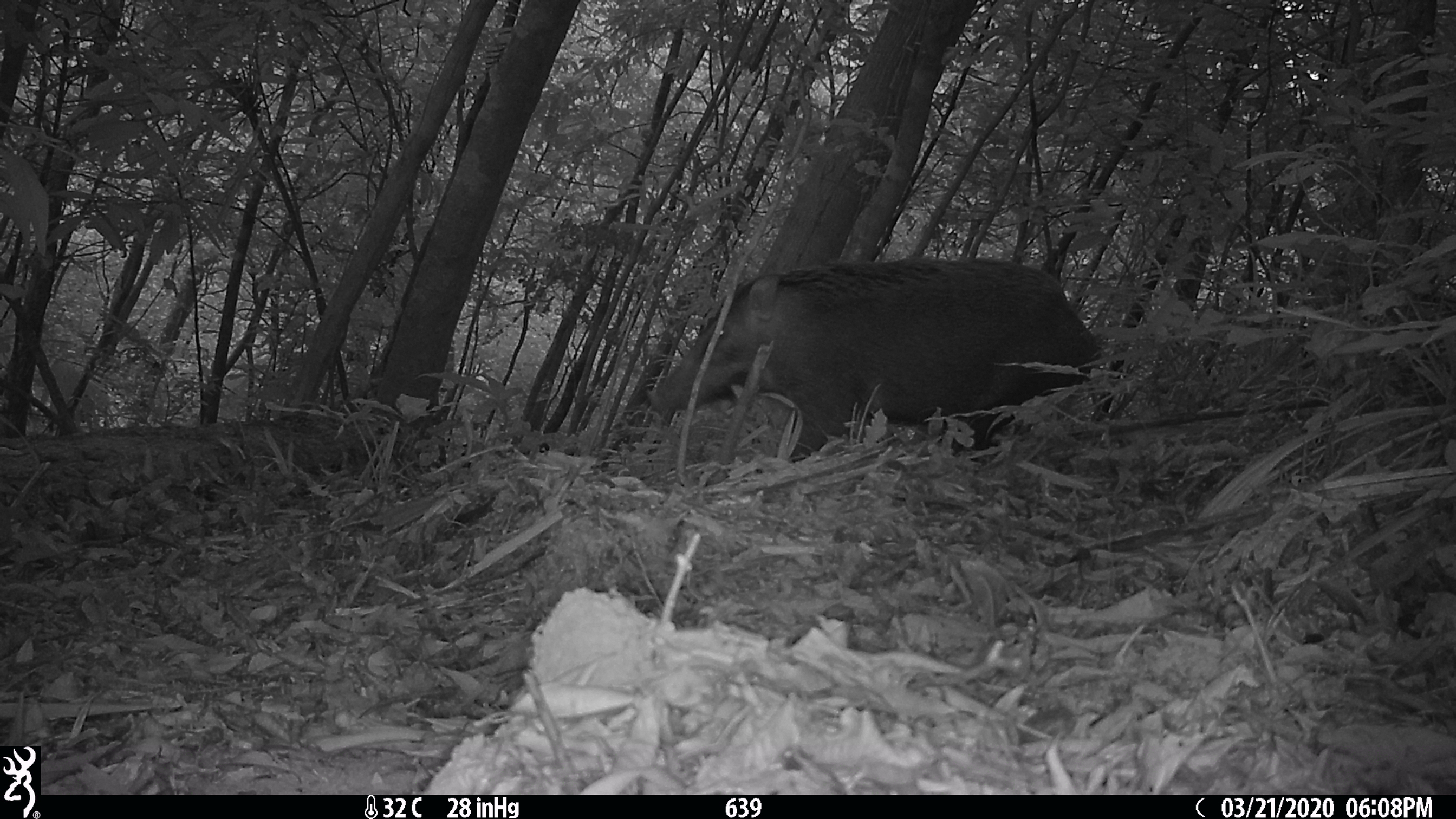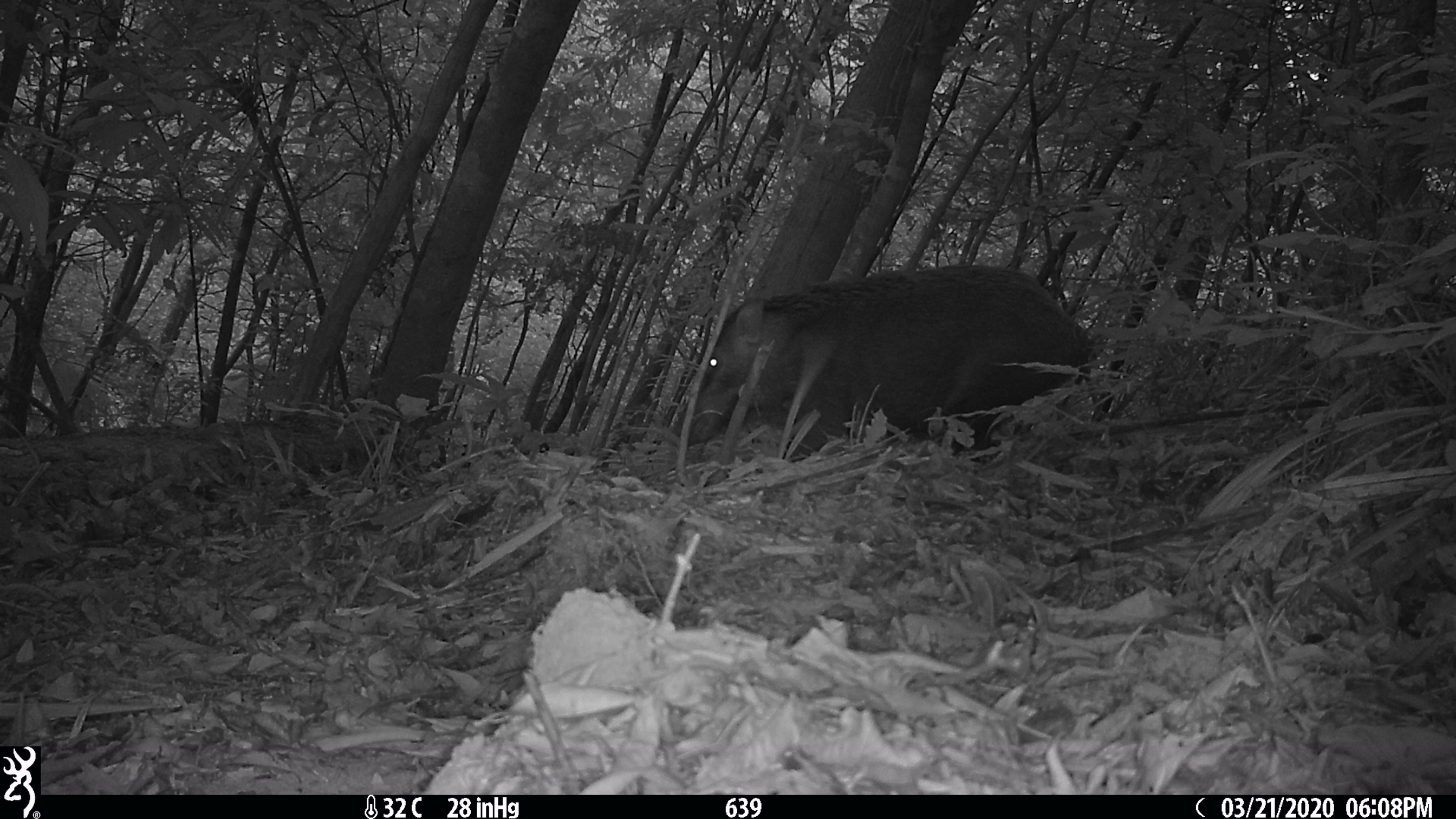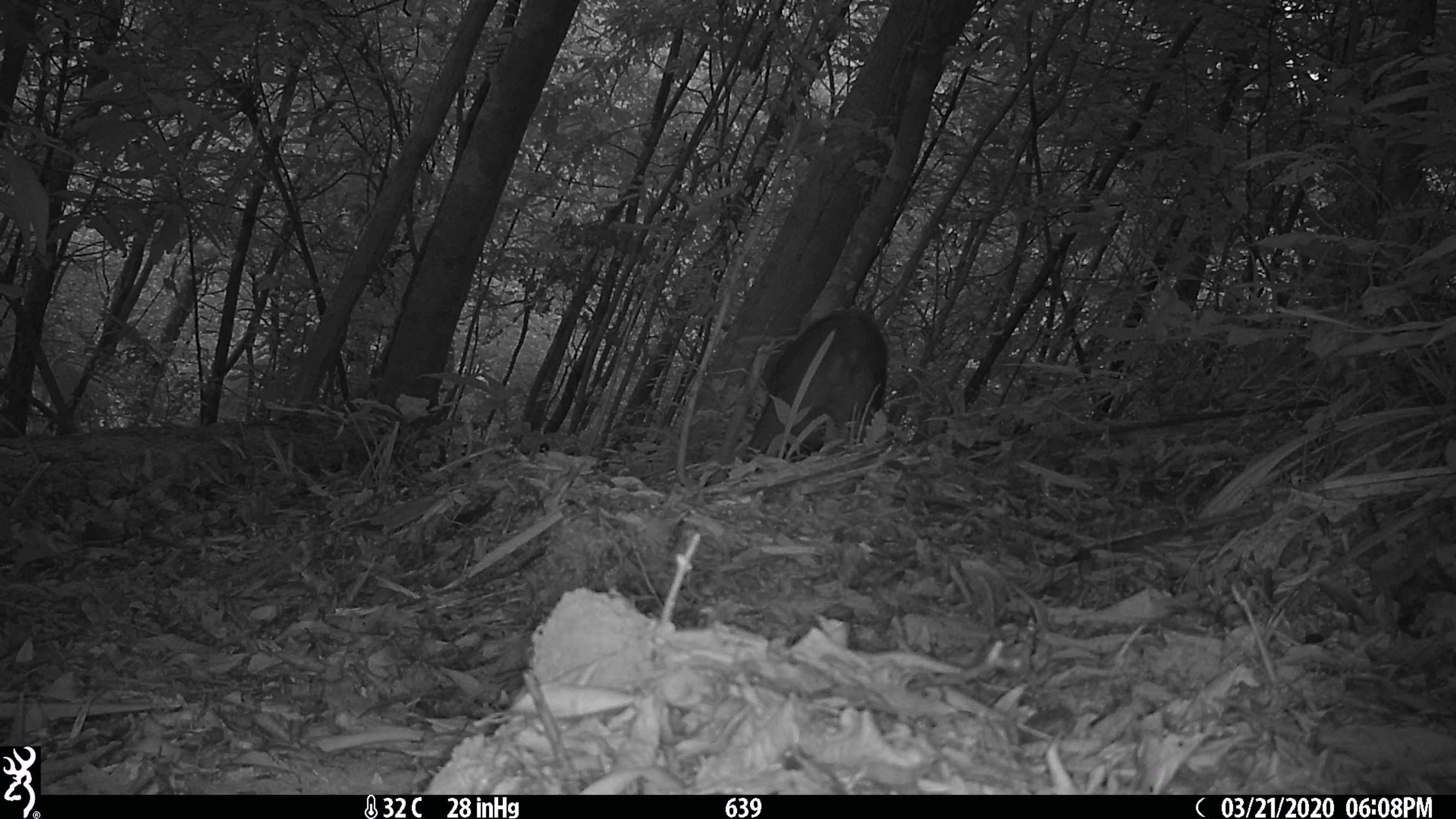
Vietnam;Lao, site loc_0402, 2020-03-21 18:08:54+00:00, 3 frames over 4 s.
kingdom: Animalia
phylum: Chordata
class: Mammalia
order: Artiodactyla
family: Suidae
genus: Sus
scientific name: Sus scrofa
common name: eurasian wild pig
Eurasian wild pig (Sus scrofa). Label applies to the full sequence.